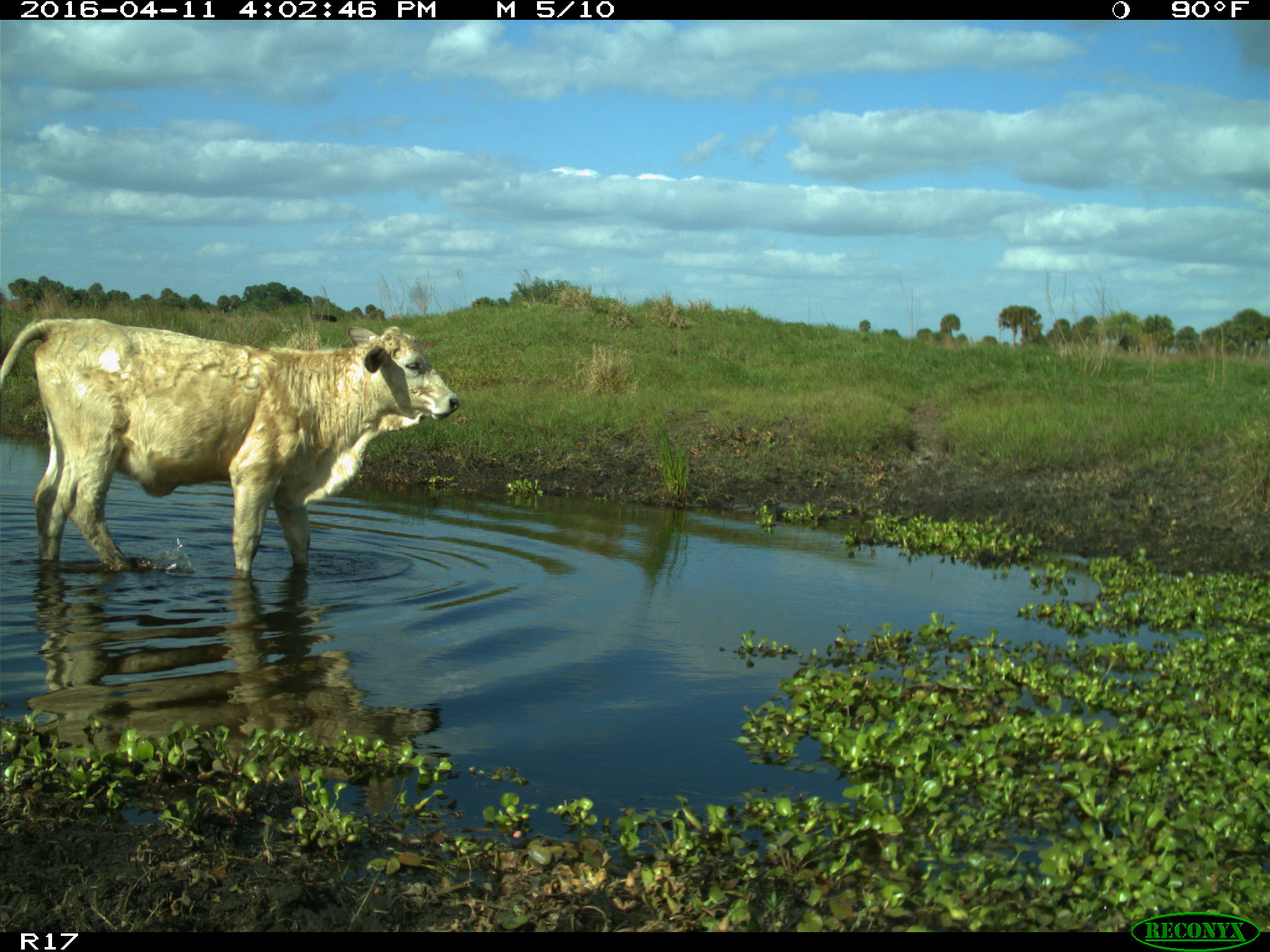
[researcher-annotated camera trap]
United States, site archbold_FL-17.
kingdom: Animalia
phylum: Chordata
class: Mammalia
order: Artiodactyla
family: Bovidae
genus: Bos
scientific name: Bos taurus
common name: domestic cow